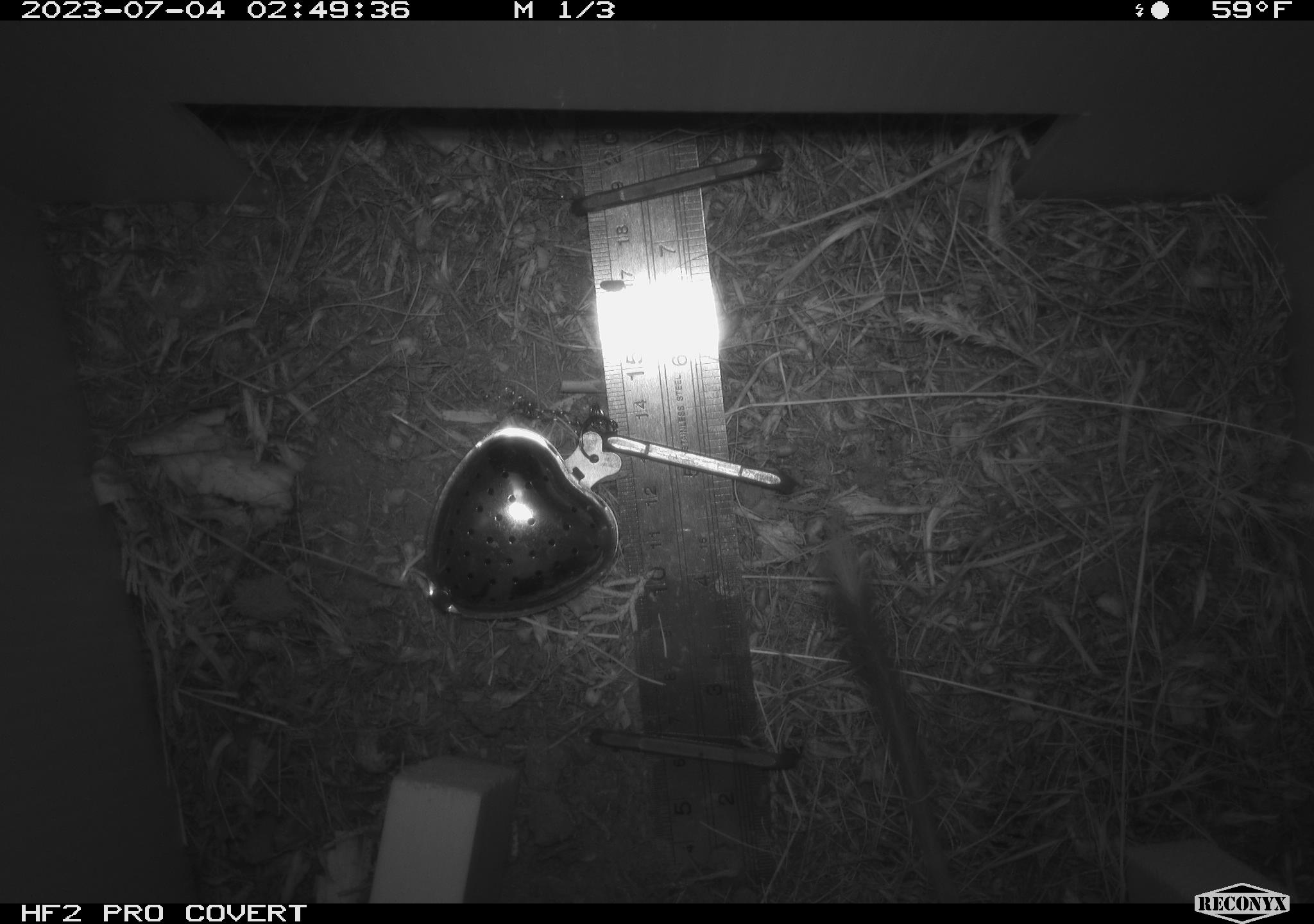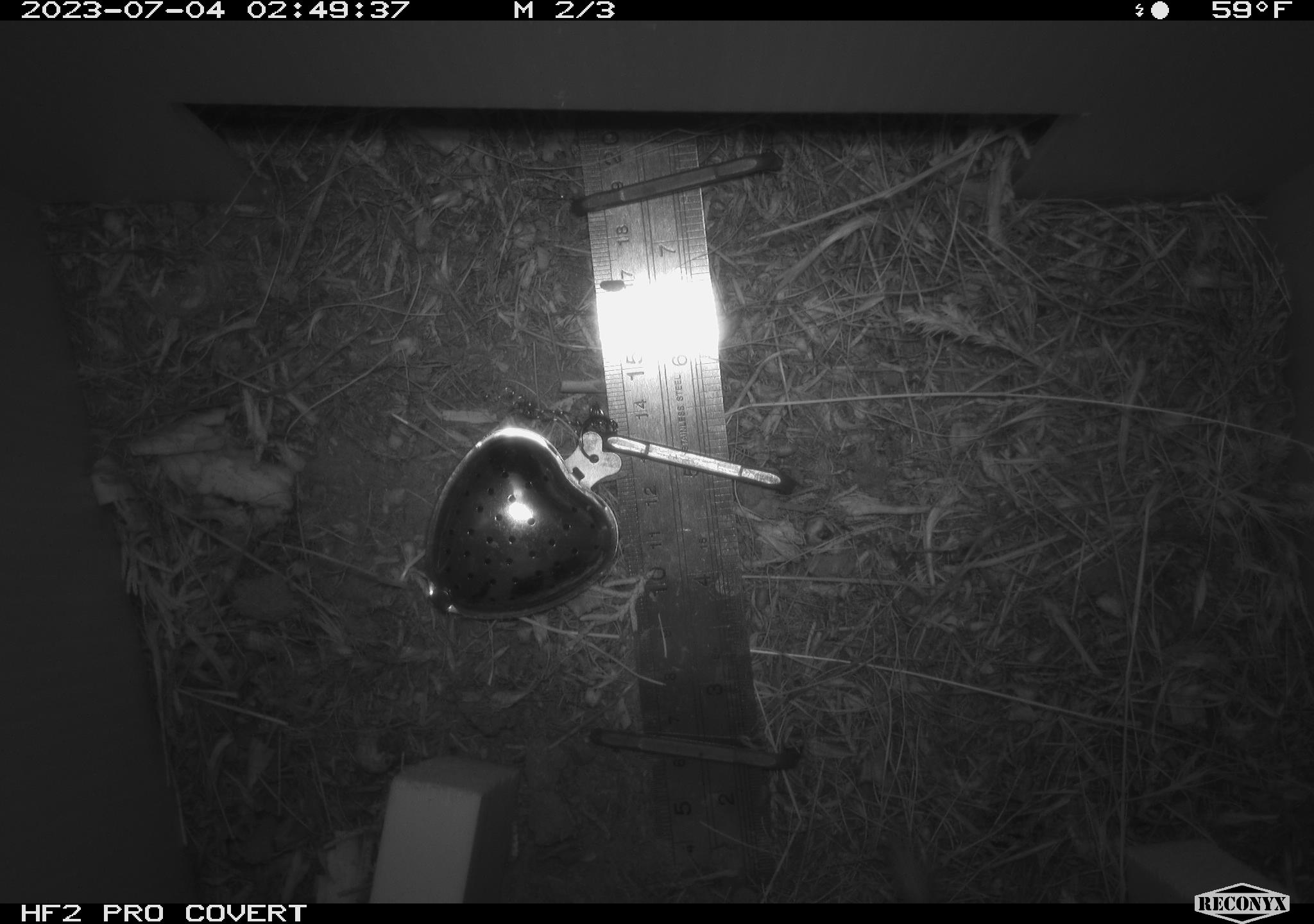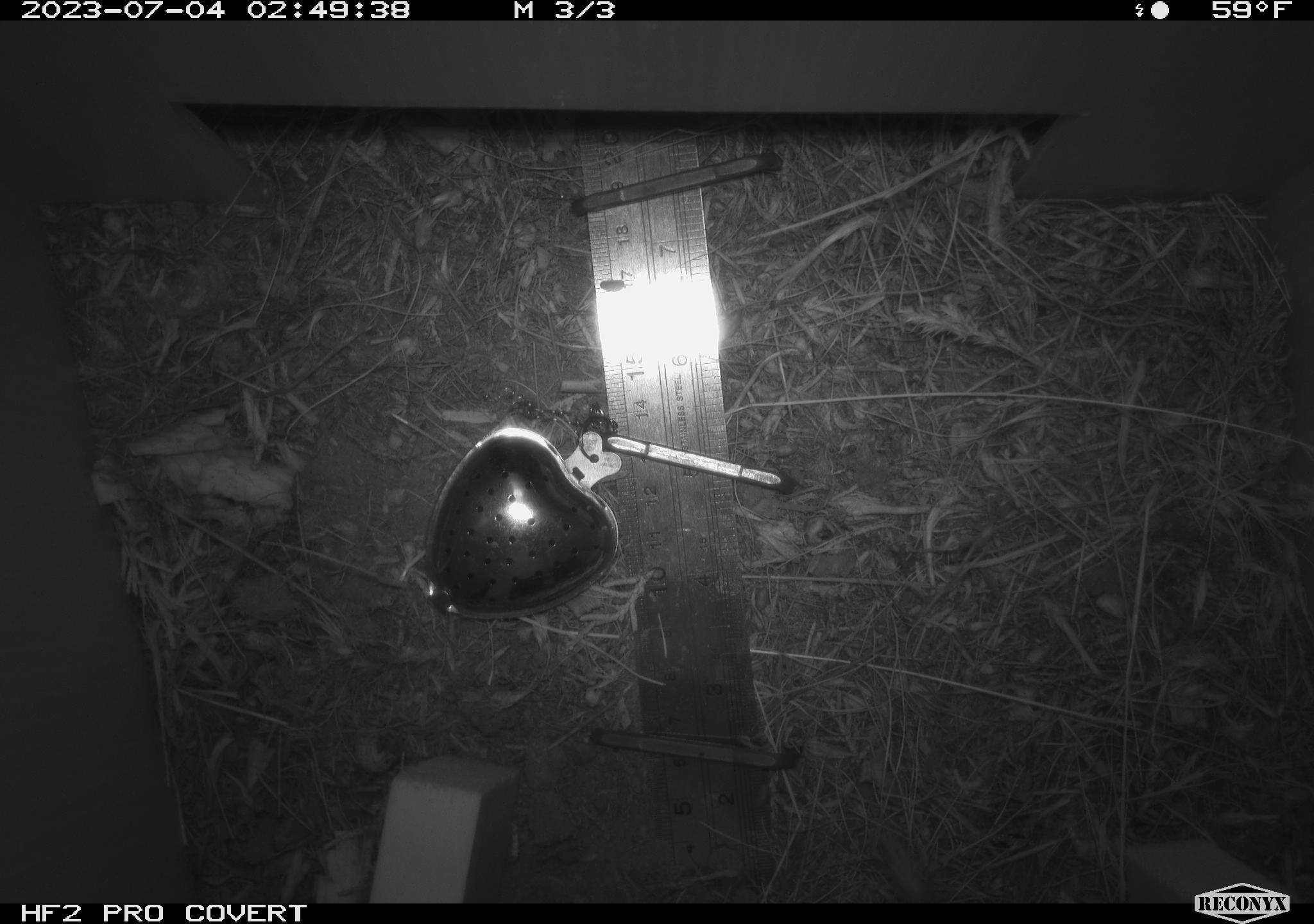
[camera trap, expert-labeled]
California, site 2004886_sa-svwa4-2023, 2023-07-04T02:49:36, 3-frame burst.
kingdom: Animalia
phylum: Chordata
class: Mammalia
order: Rodentia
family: Heteromyidae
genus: Dipodomys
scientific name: Dipodomys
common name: kangaroo rats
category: dipodomys species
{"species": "dipodomys species (kangaroo rats) (Dipodomys)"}